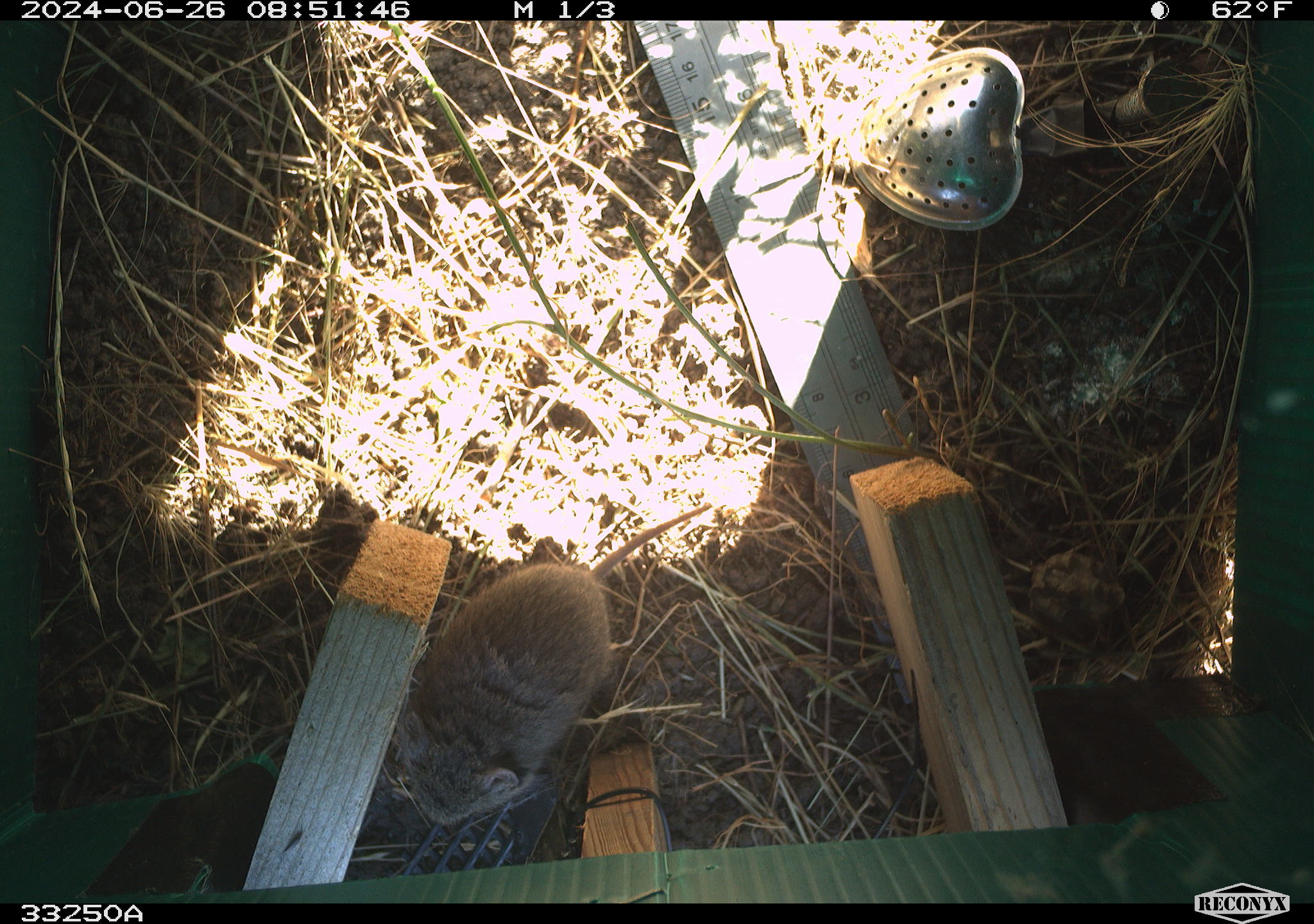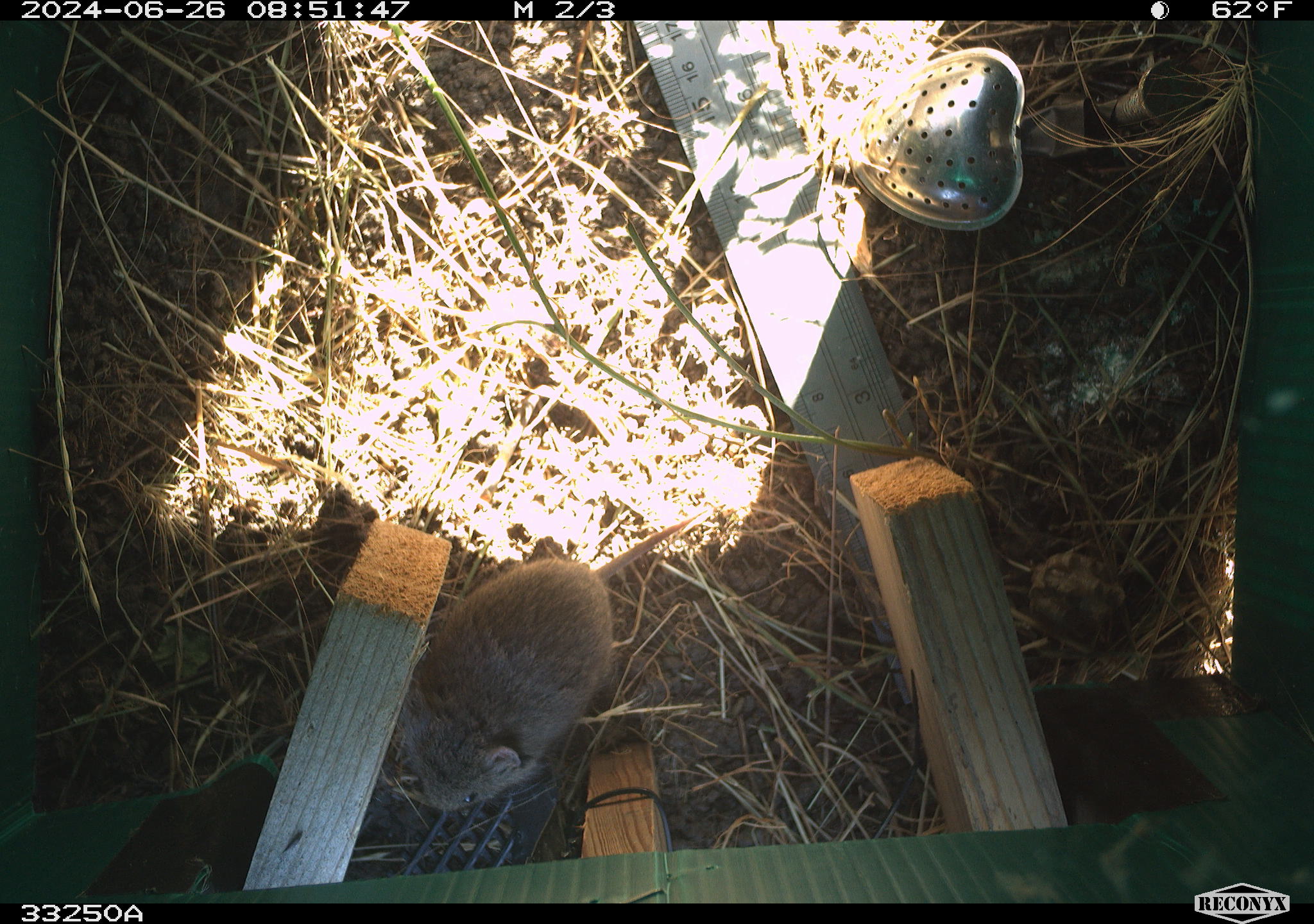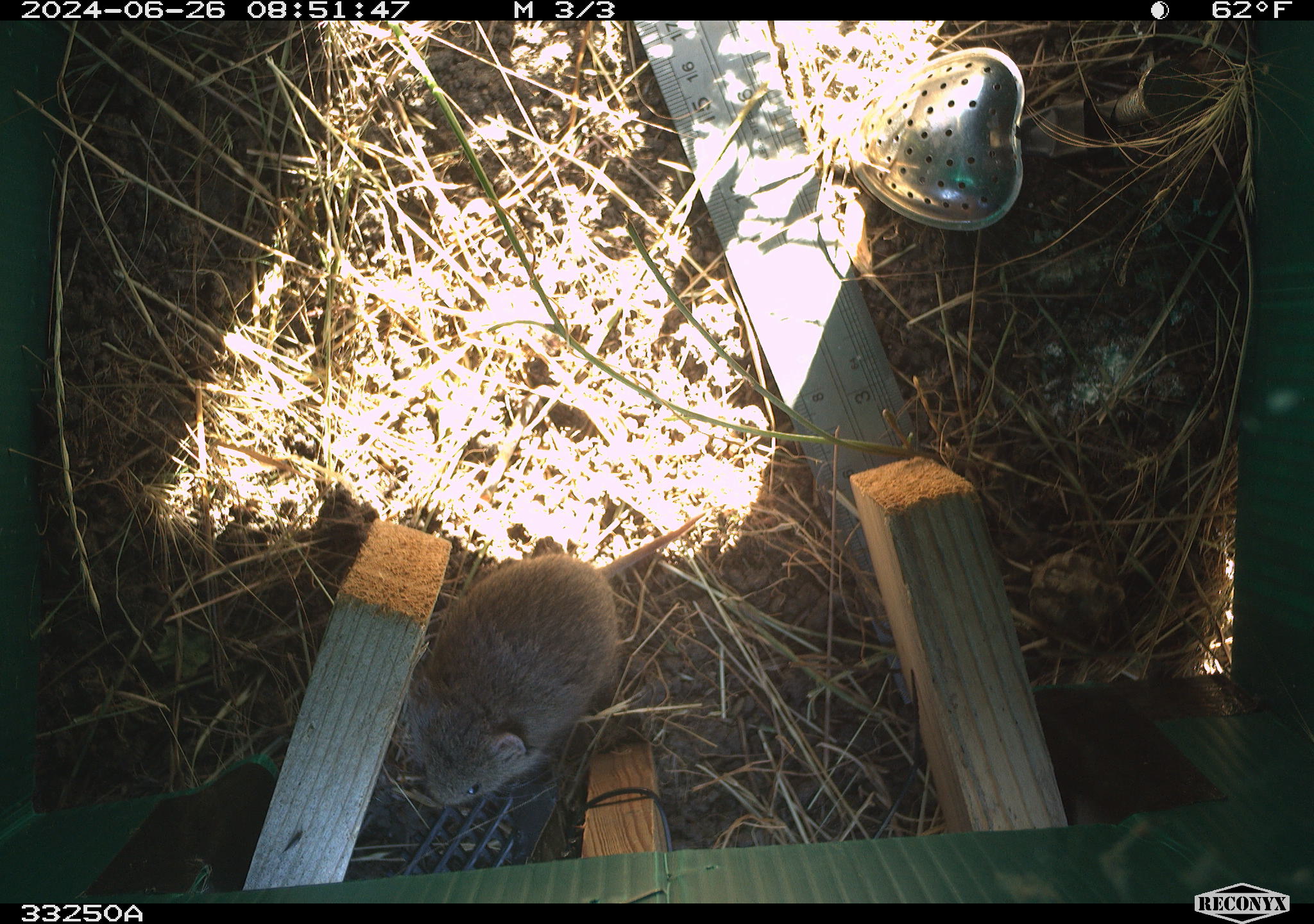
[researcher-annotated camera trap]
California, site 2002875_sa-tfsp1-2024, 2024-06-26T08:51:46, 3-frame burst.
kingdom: Animalia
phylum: Chordata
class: Mammalia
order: Rodentia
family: Cricetidae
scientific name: Arvicolinae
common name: voles, lemmings, and muskrats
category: arvicolinae subfamily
Arvicolinae subfamily (voles, lemmings, and muskrats) (Arvicolinae).